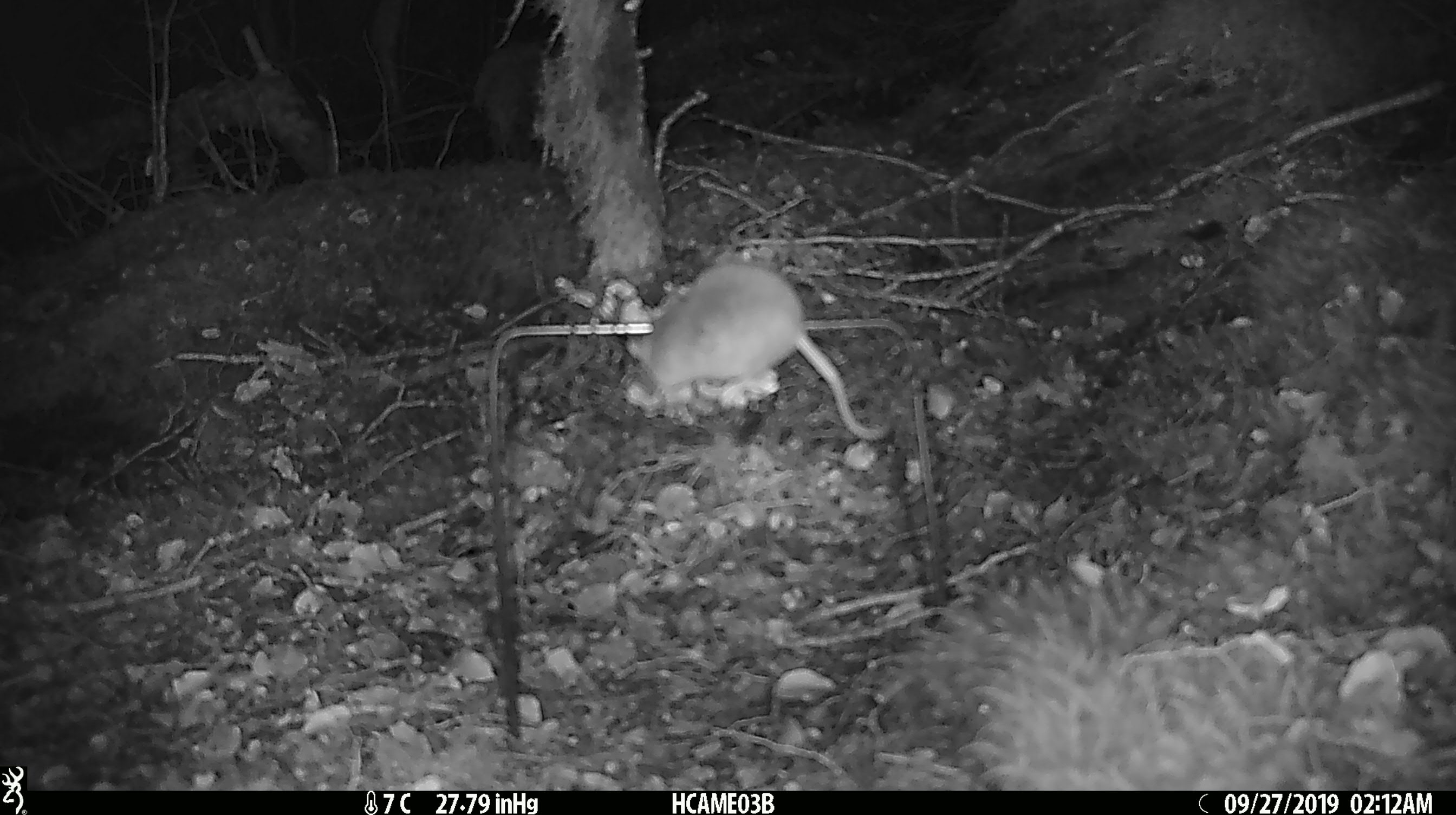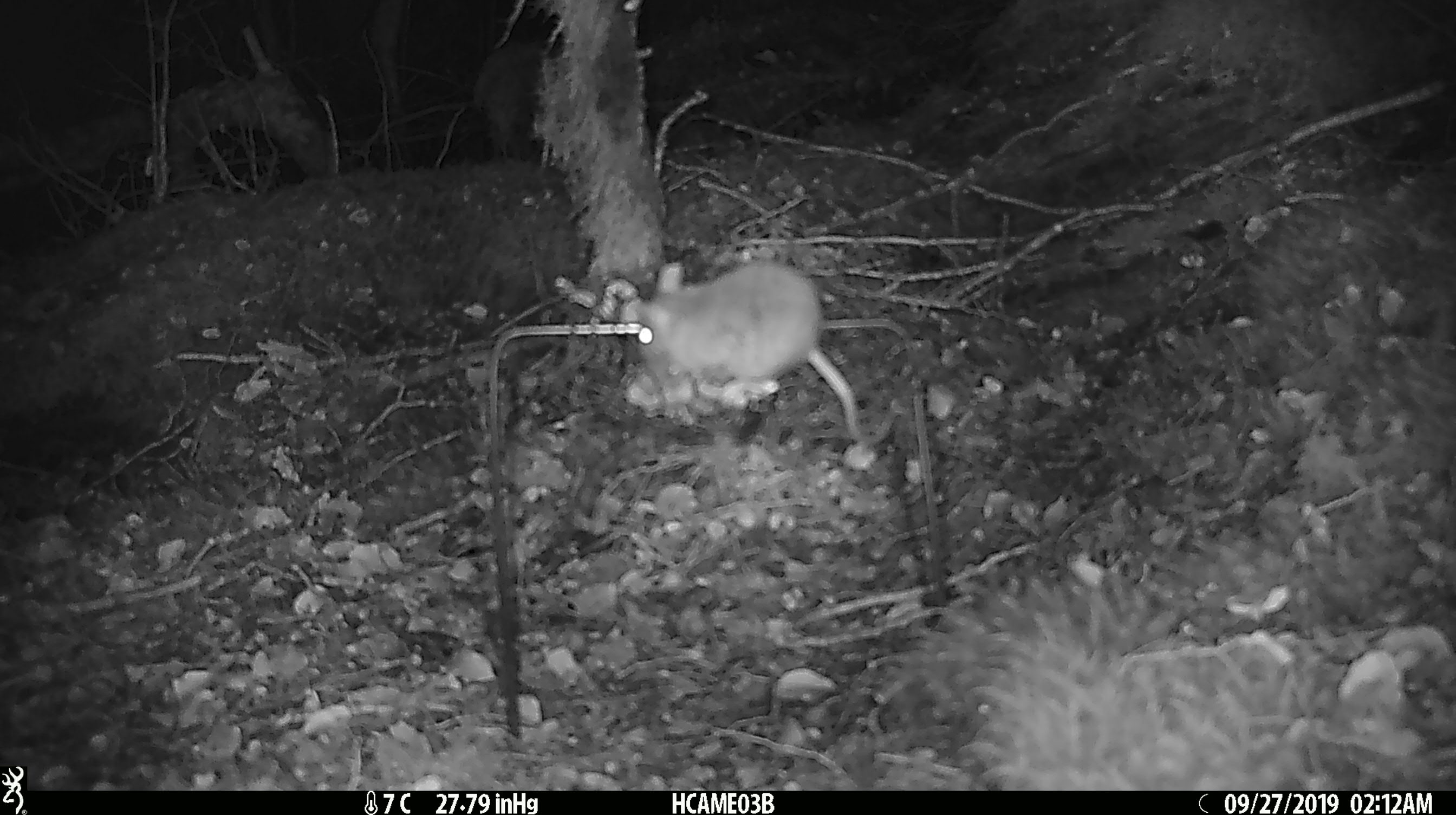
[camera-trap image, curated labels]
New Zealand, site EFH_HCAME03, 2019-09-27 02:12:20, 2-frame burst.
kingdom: Animalia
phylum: Chordata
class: Mammalia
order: Rodentia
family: Muridae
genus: Mus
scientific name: Mus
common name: mouse